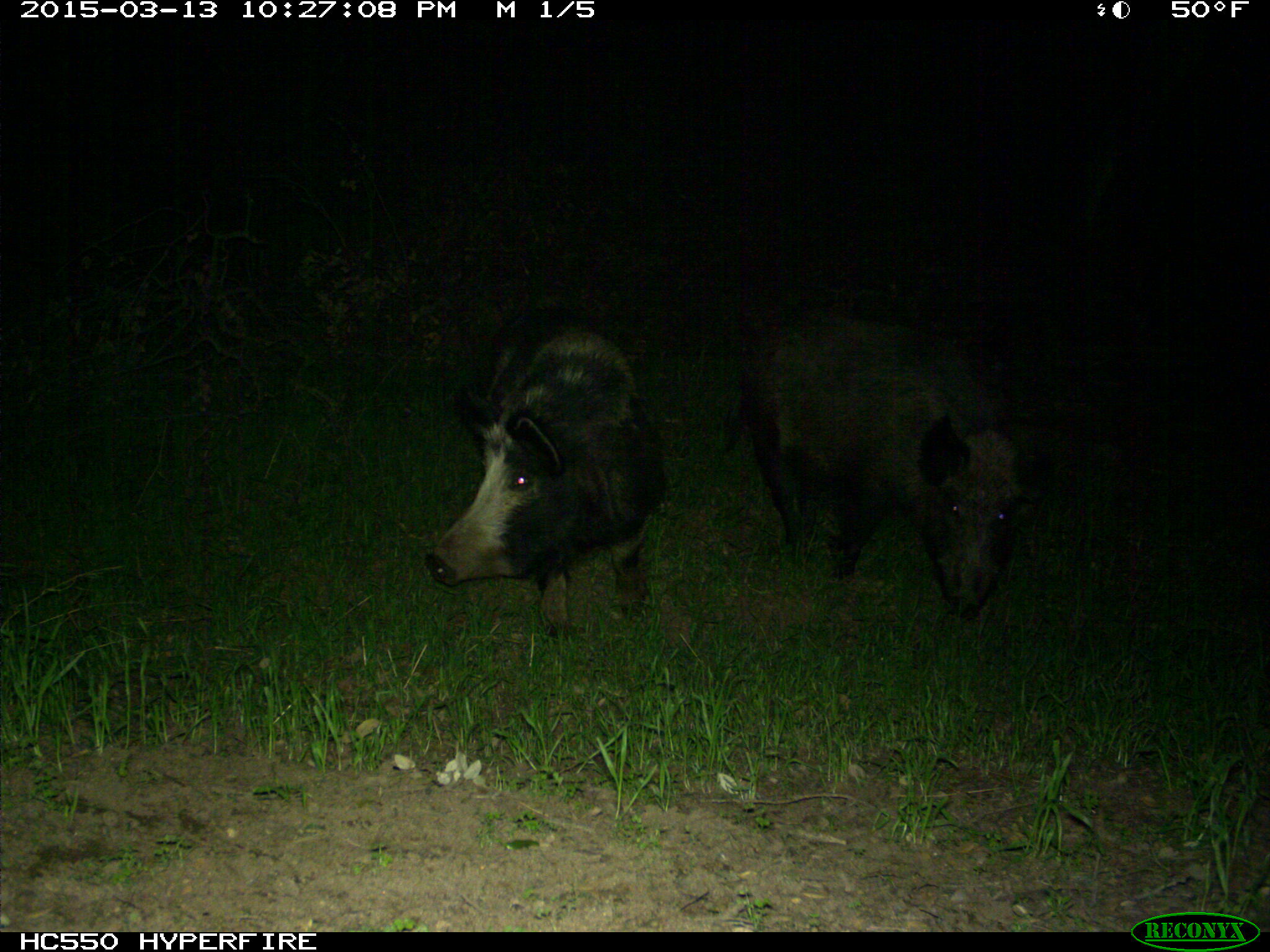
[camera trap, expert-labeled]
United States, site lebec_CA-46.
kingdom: Animalia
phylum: Chordata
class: Mammalia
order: Artiodactyla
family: Suidae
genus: Sus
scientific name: Sus scrofa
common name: wild boar